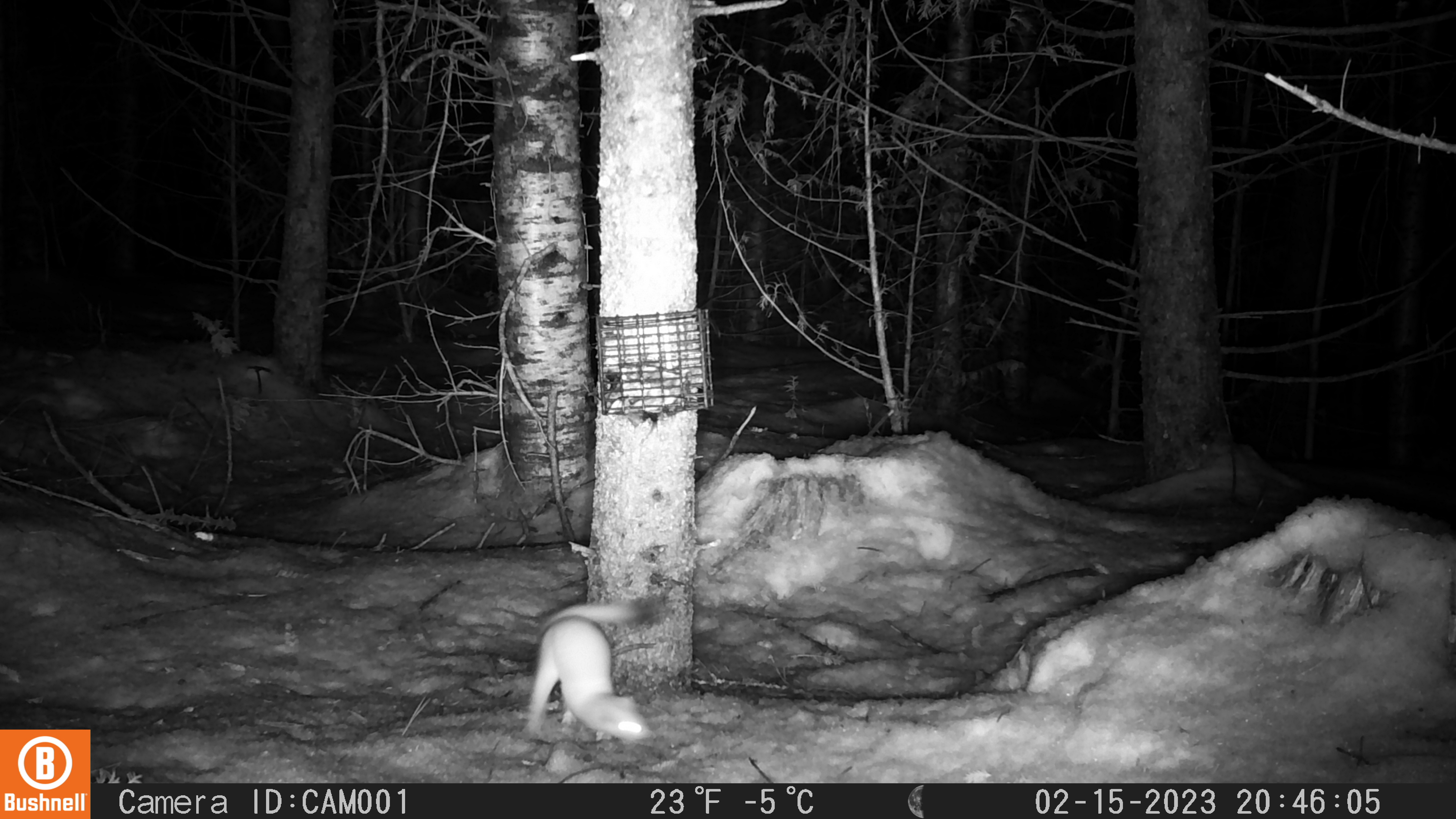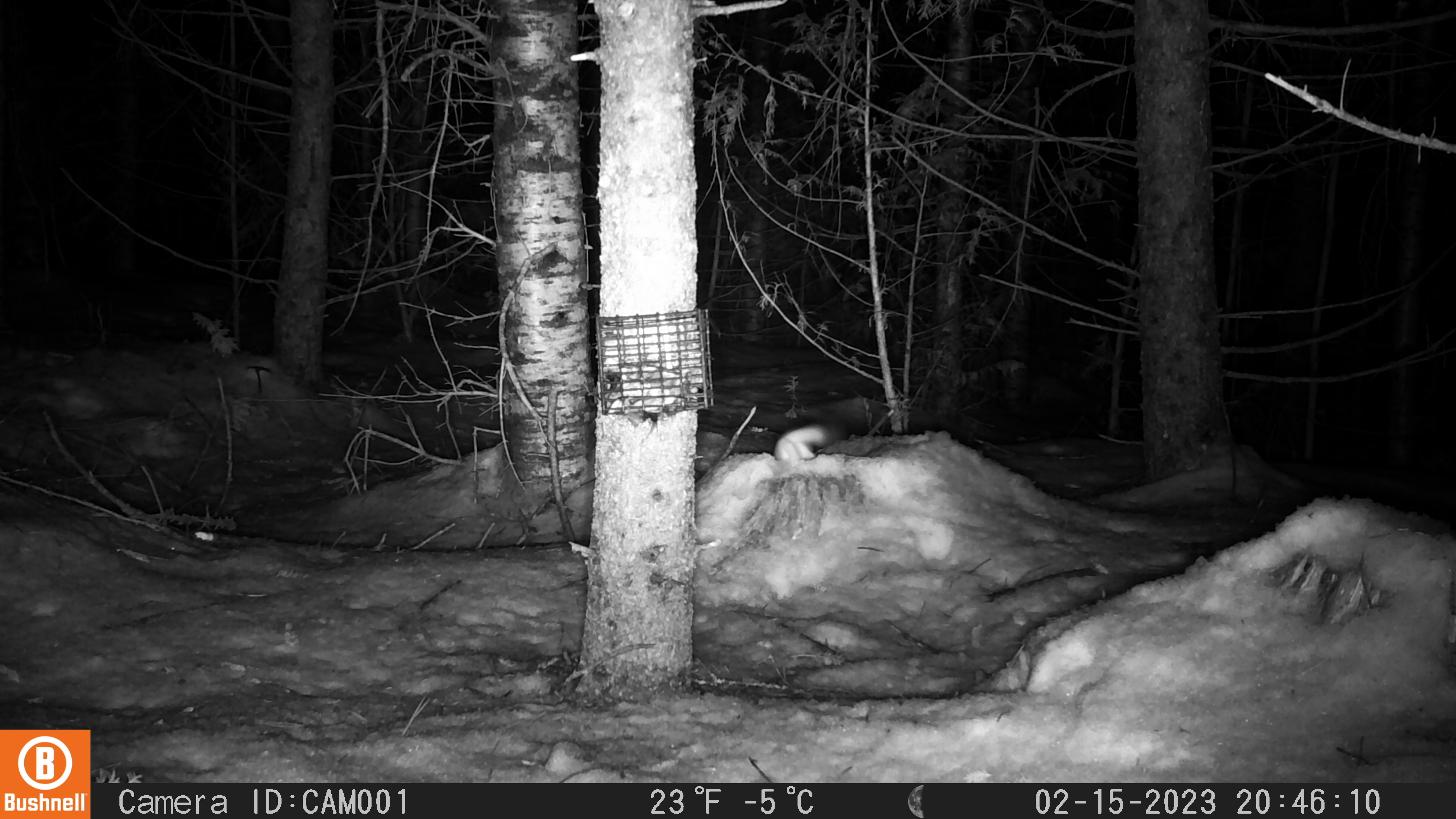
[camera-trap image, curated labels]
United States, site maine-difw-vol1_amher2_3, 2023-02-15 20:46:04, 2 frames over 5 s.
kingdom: Animalia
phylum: Chordata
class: Mammalia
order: Carnivora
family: Mustelidae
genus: Neogale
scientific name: Neogale frenata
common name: long-tailed weasel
Long-tailed weasel (Neogale frenata).